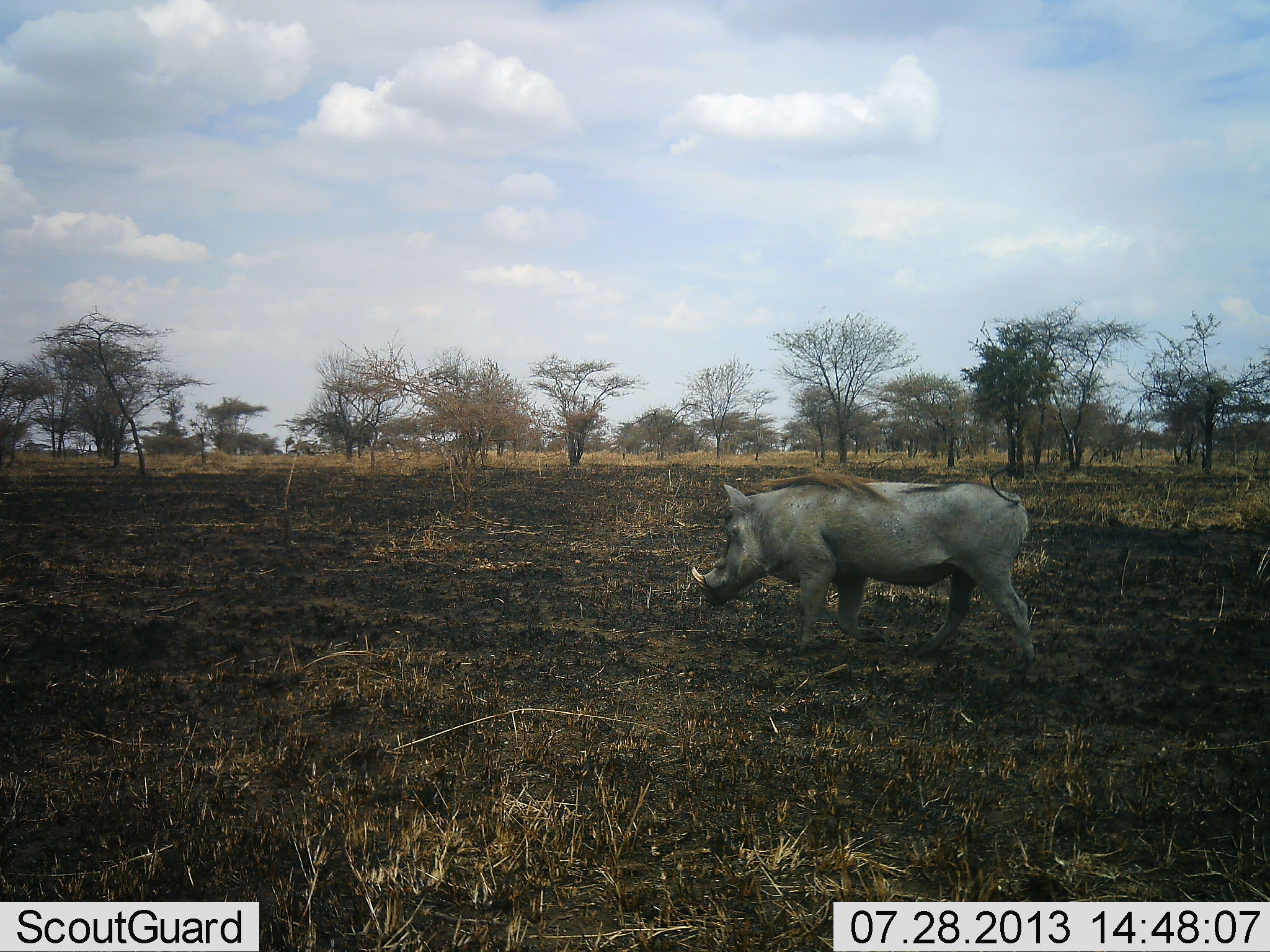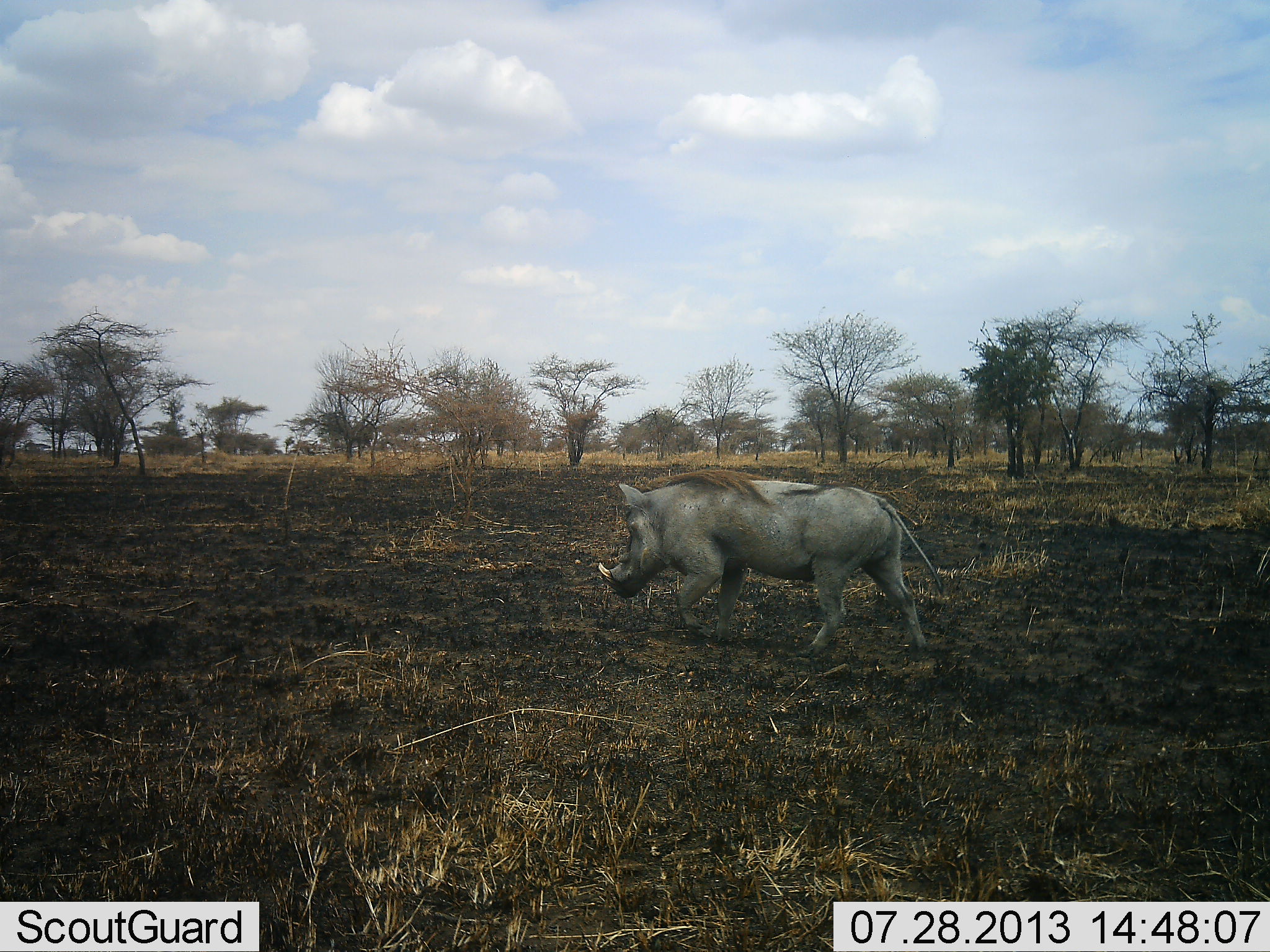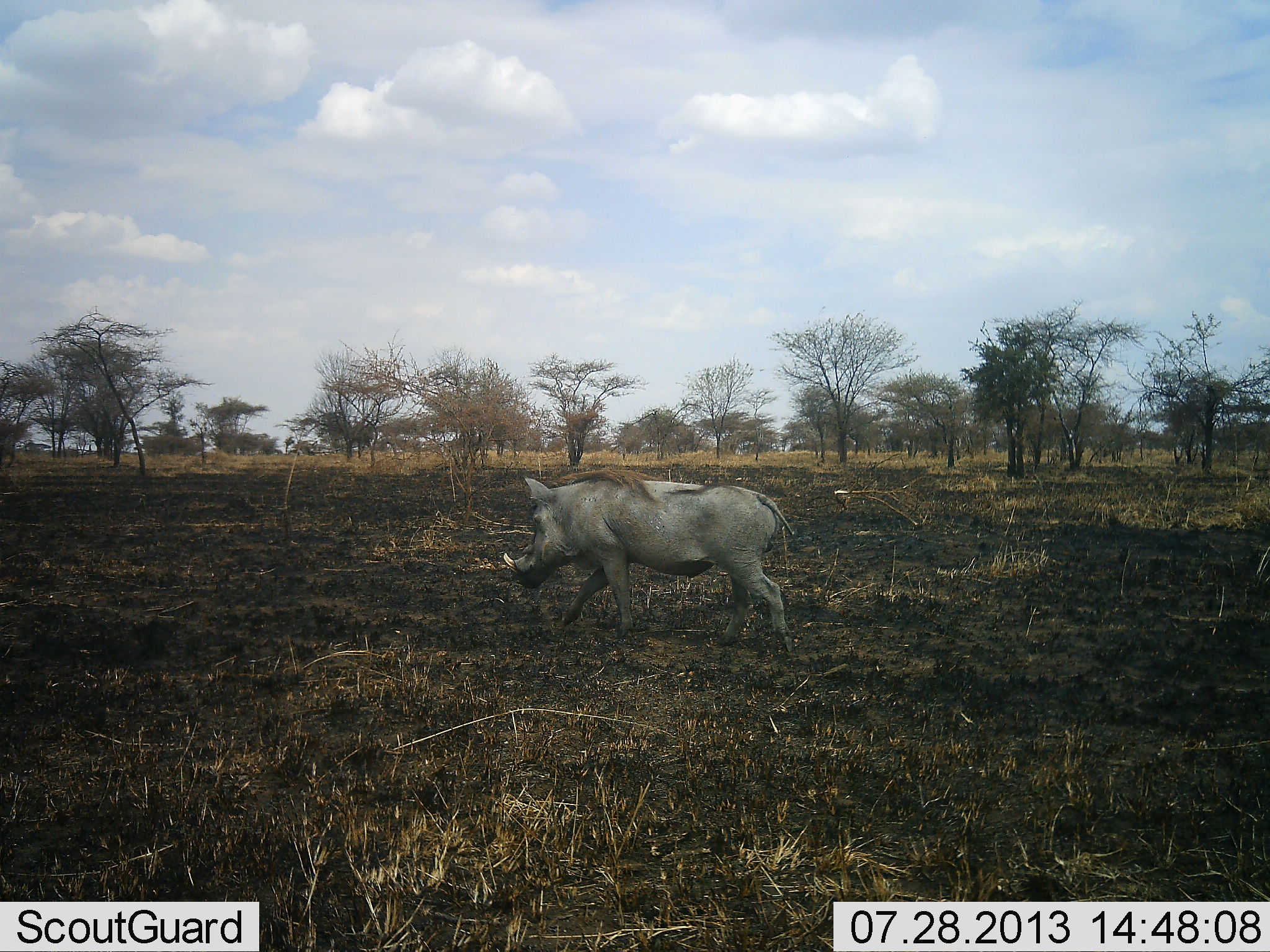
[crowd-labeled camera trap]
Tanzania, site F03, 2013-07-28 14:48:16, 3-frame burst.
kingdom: Animalia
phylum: Chordata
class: Mammalia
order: Artiodactyla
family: Suidae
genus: Phacochoerus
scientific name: Phacochoerus africanus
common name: warthog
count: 1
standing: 0%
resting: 0%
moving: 100%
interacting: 0%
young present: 0%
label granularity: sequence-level